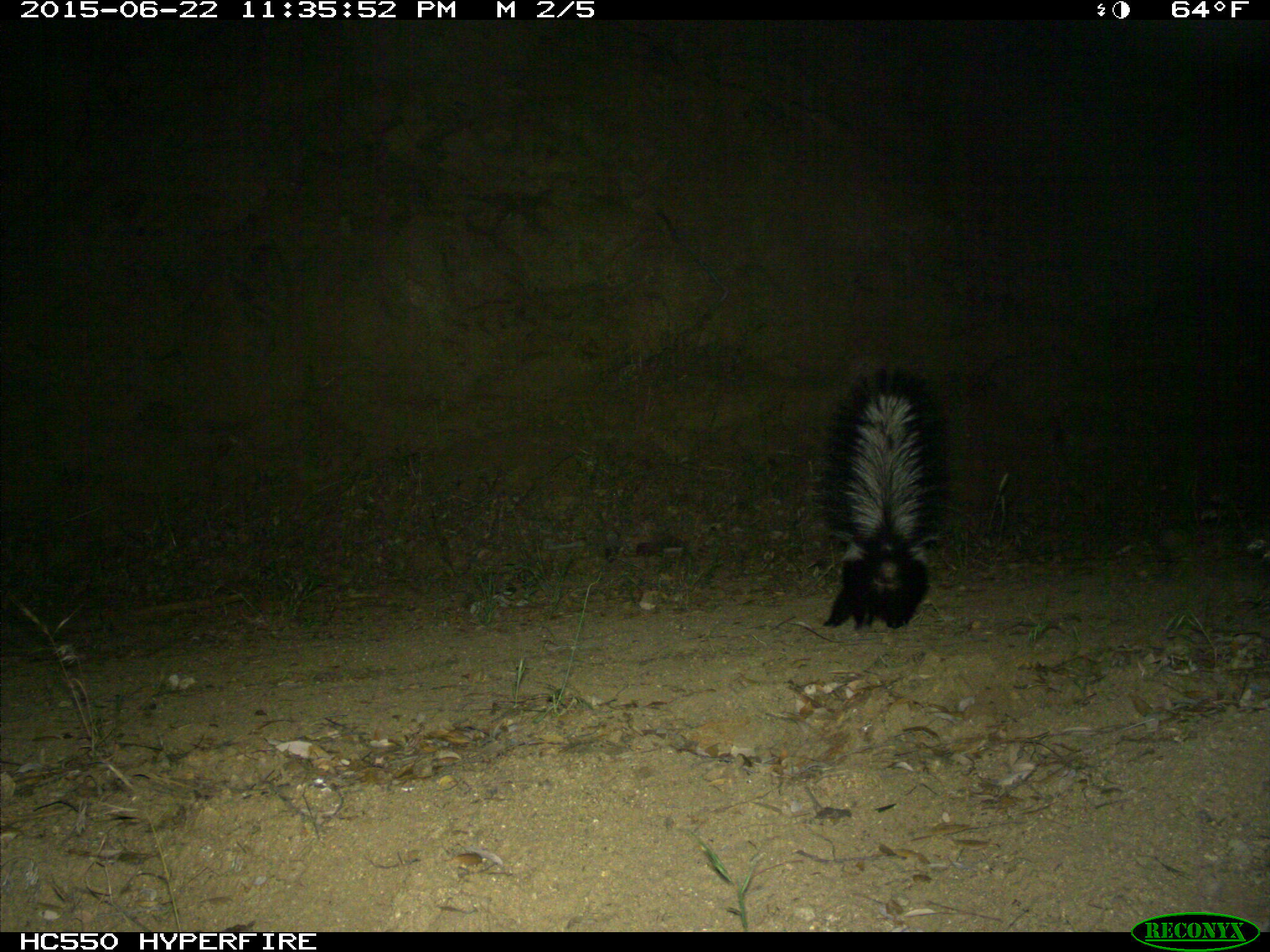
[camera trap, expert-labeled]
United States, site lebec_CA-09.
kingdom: Animalia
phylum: Chordata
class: Mammalia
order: Carnivora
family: Mephitidae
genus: Mephitis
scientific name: Mephitis mephitis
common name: striped skunk